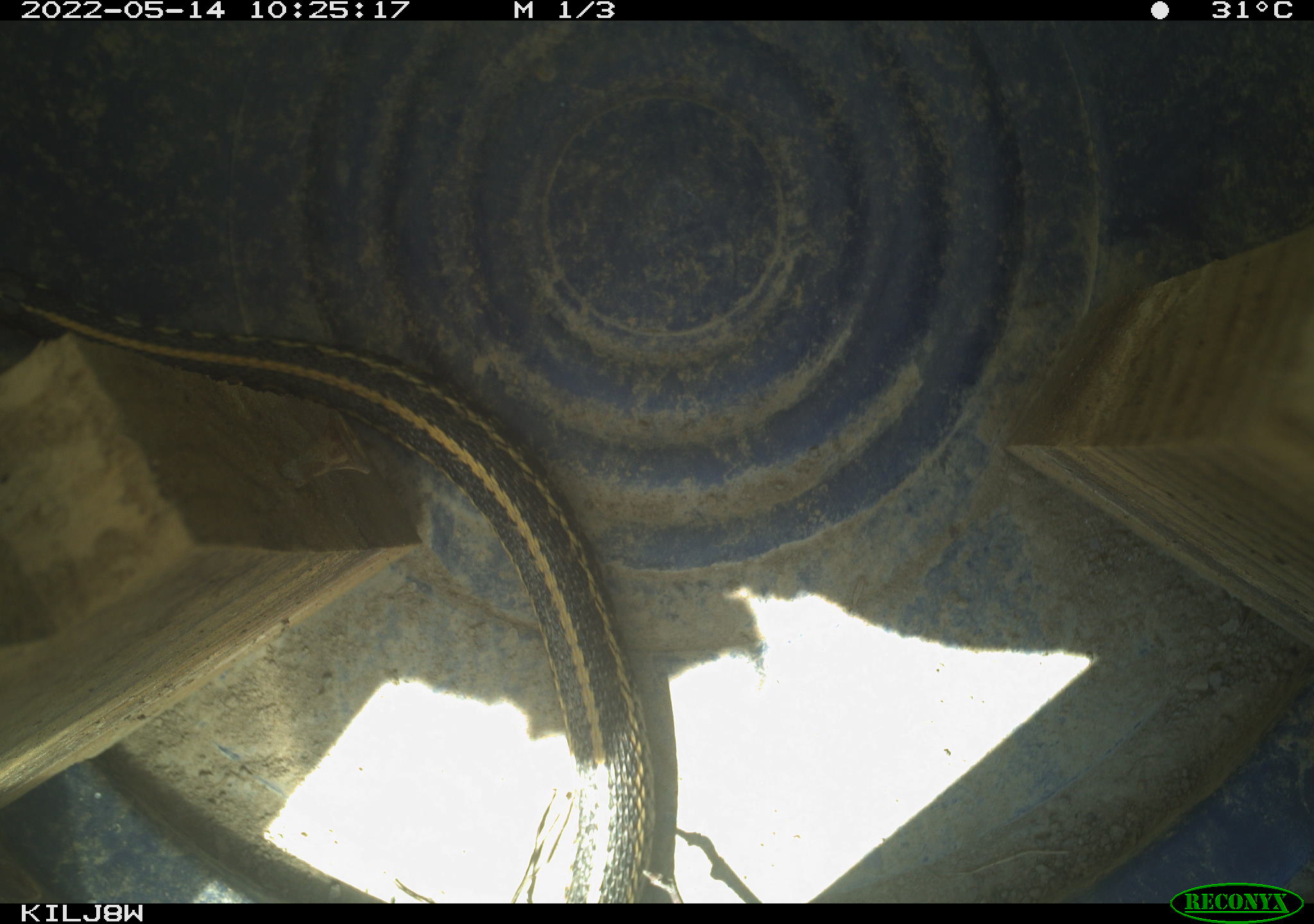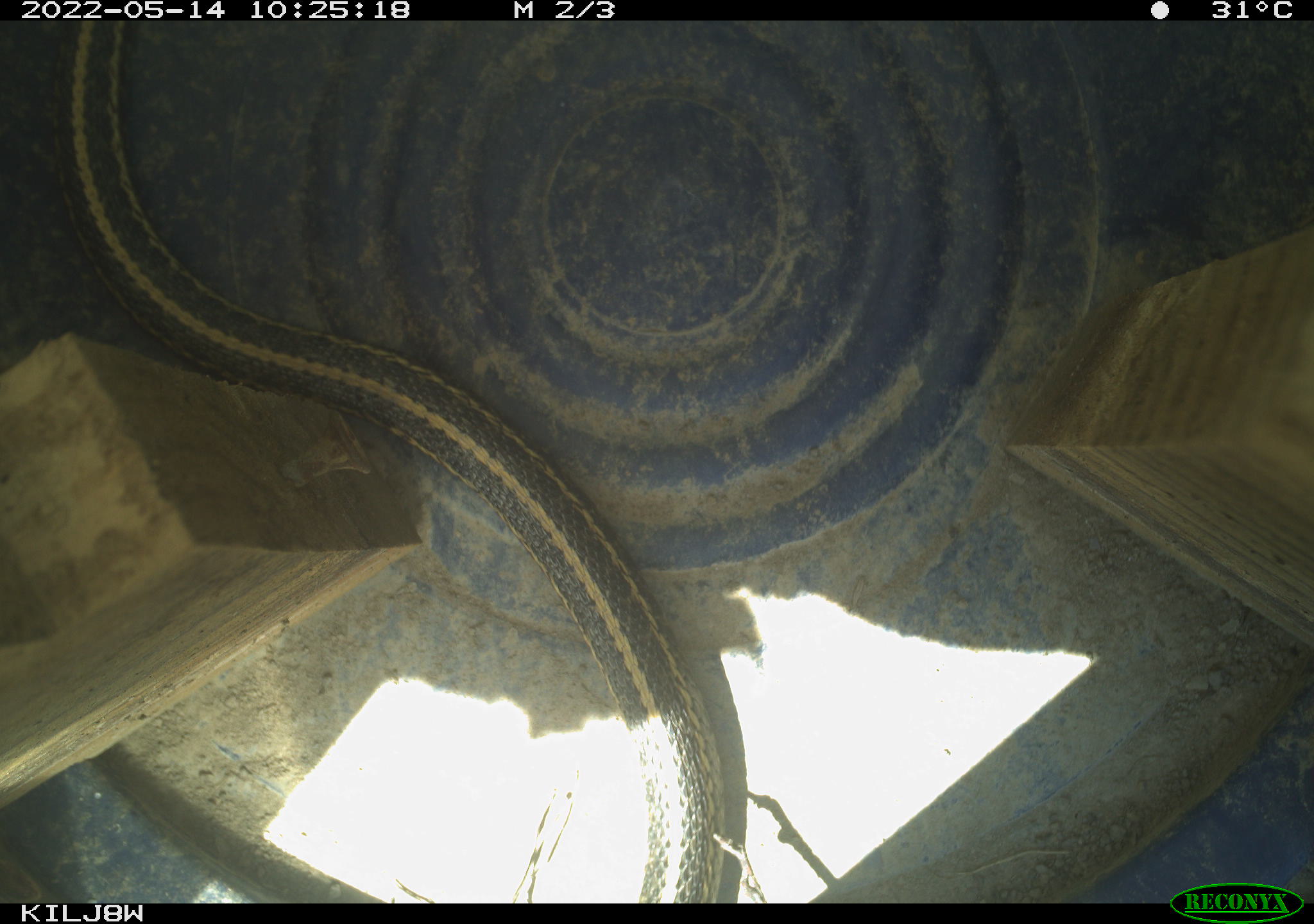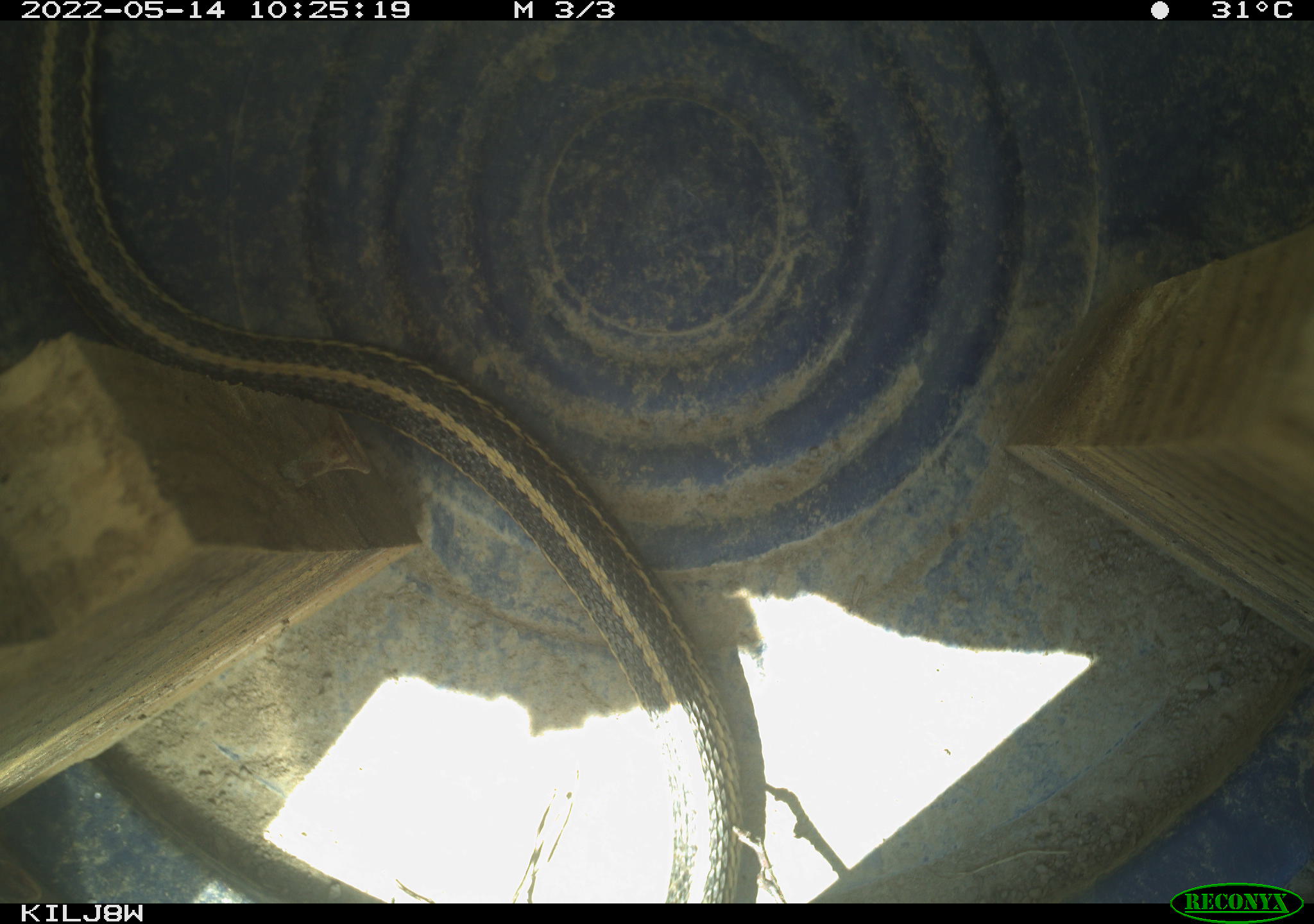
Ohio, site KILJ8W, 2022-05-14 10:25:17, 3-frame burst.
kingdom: Animalia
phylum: Chordata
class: Reptilia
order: Squamata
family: Colubridae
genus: Thamnophis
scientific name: Thamnophis radix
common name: plains gartersnake